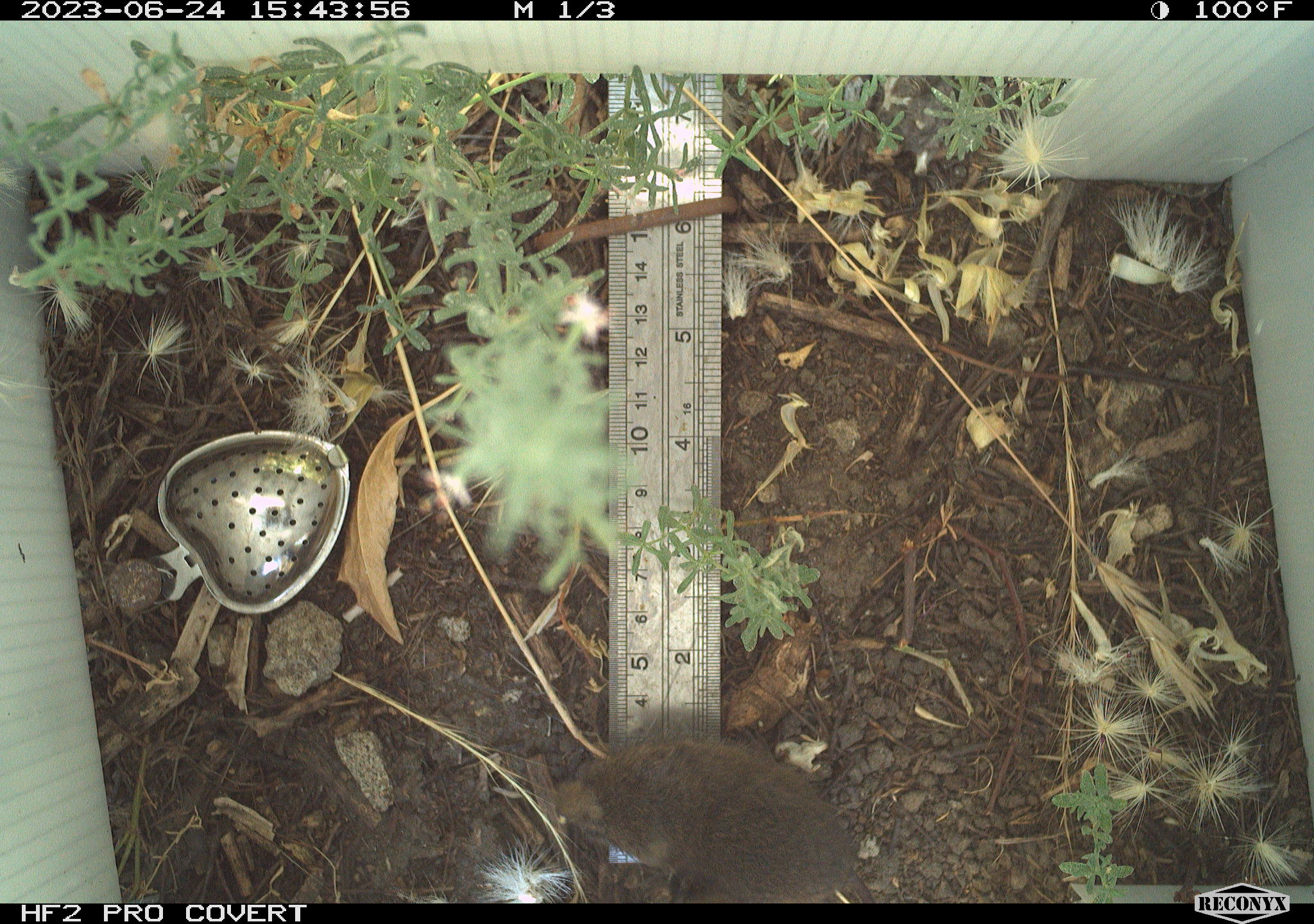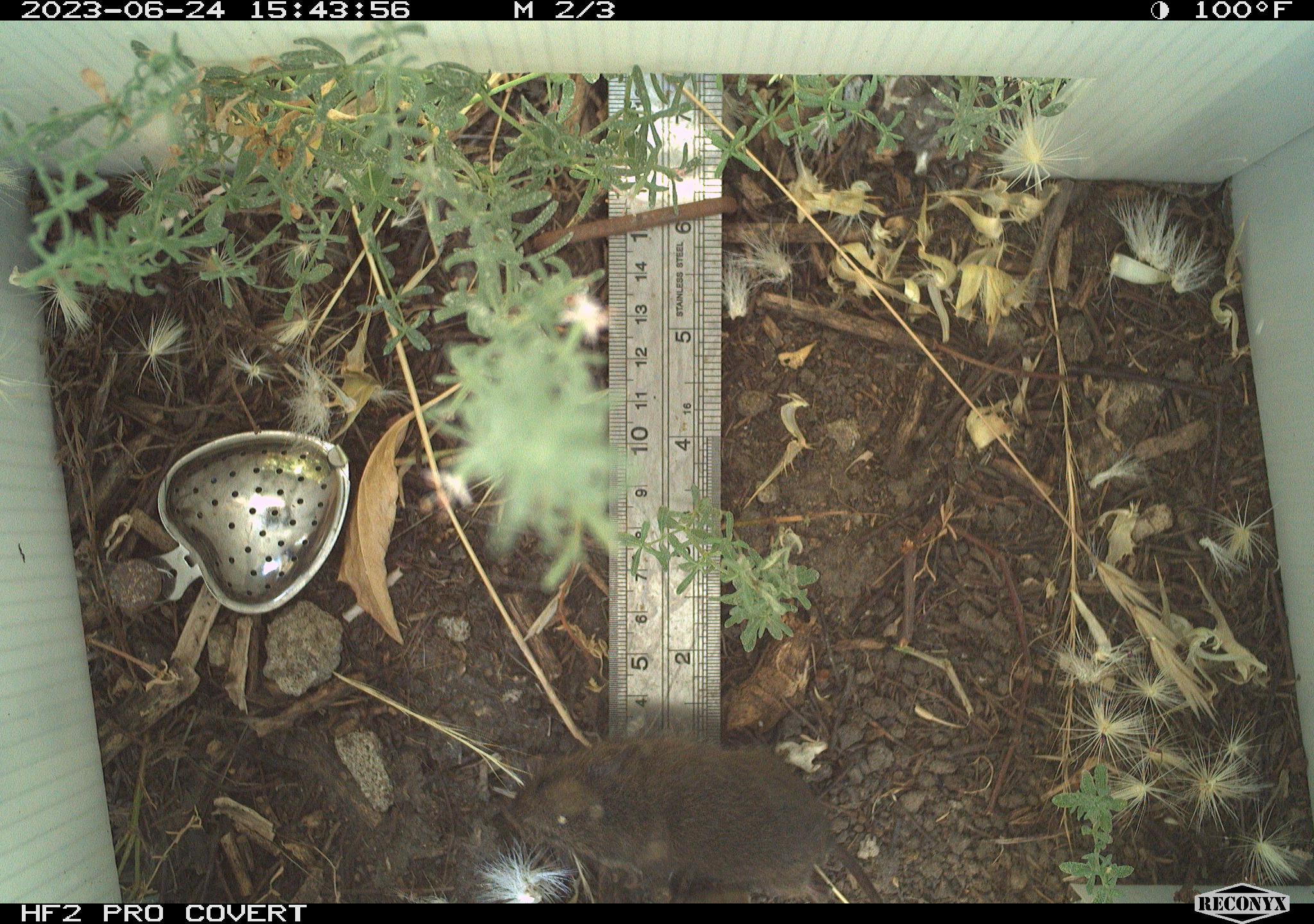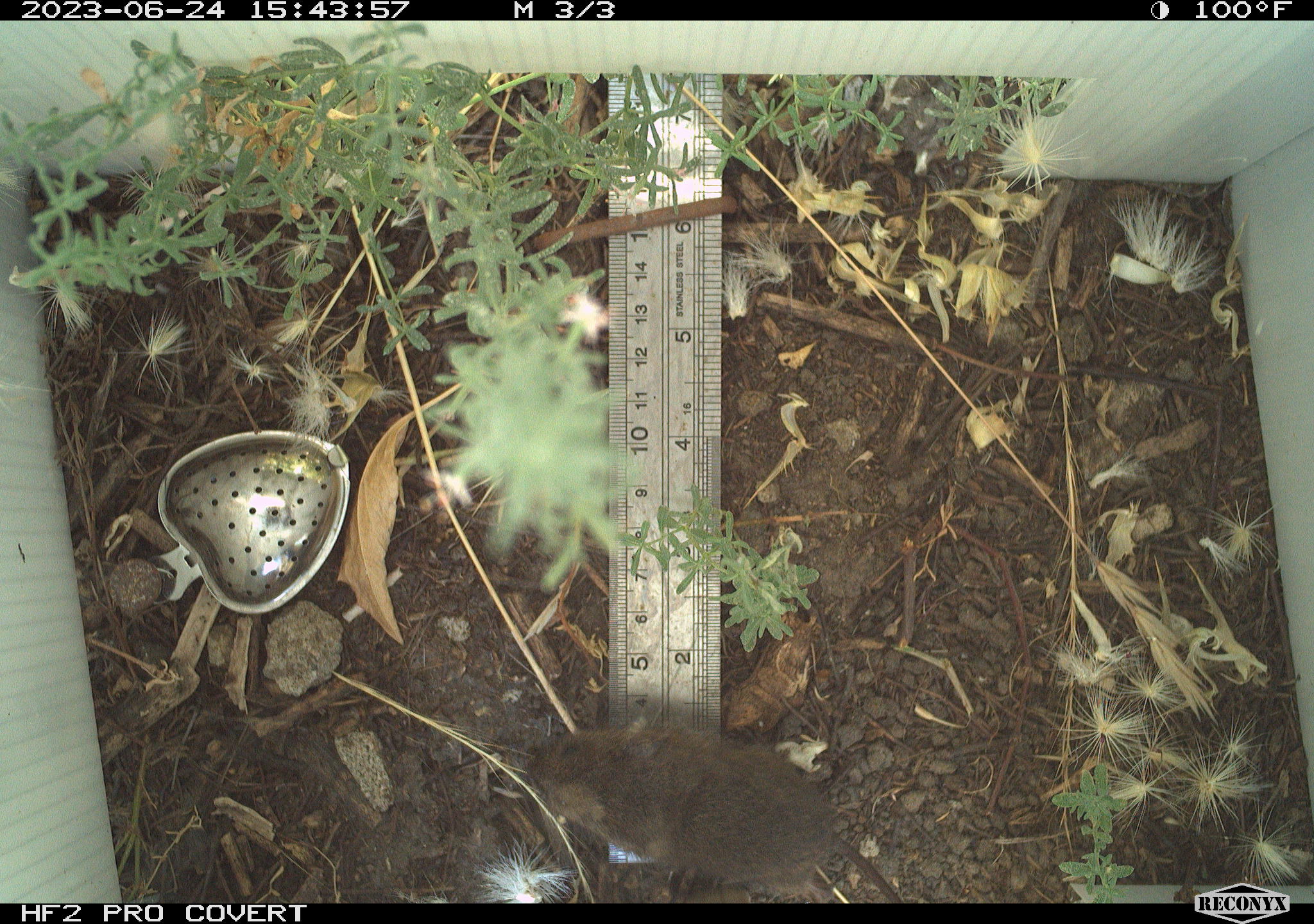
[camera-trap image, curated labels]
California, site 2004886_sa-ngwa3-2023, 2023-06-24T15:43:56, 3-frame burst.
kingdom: Animalia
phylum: Chordata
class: Mammalia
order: Rodentia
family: Cricetidae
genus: Microtus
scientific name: Microtus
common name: meadow vole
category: microtus species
Microtus species (meadow vole) (Microtus).